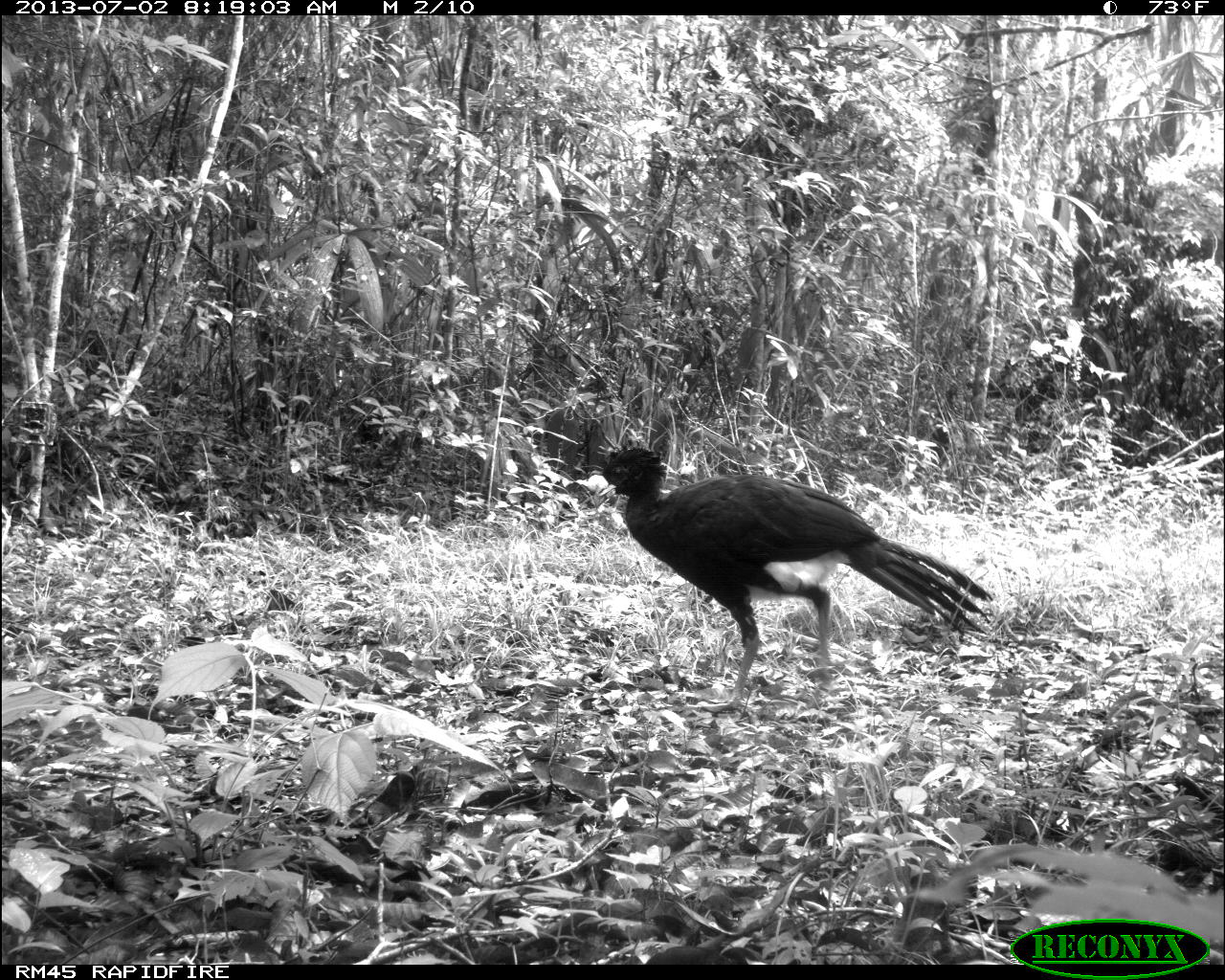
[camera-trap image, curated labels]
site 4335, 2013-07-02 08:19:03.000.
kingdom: Animalia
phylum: Chordata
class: Aves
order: Galliformes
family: Cracidae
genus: Crax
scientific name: Crax rubra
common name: great curassow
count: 1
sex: male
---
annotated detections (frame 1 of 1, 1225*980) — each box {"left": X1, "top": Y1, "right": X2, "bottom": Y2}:
crax rubra: {"left": 585, "top": 438, "right": 994, "bottom": 711}